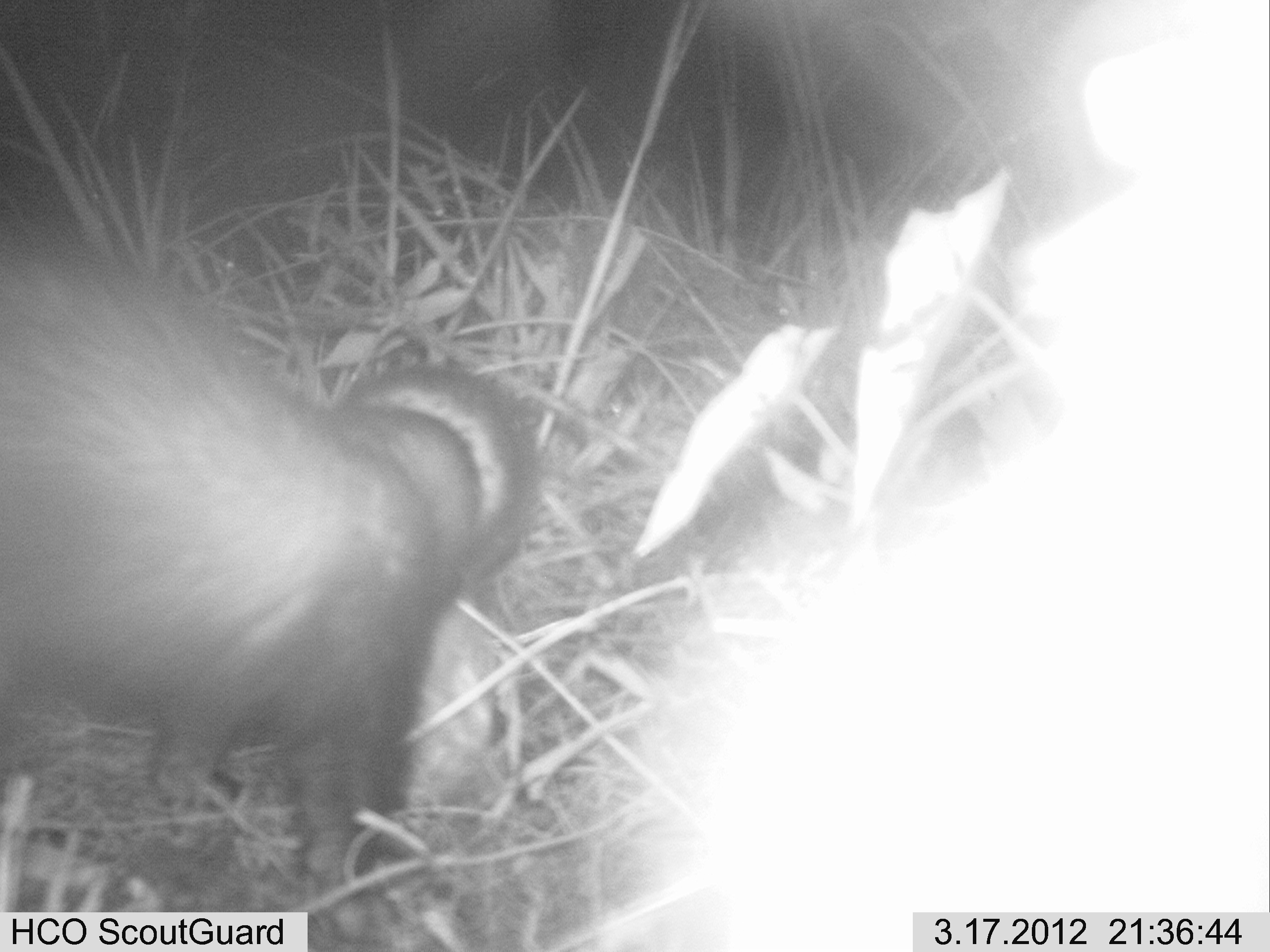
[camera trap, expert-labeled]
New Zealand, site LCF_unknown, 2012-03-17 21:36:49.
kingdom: Animalia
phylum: Chordata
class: Mammalia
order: Carnivora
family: Mustelidae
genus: Mustela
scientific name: Mustela furo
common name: ferret